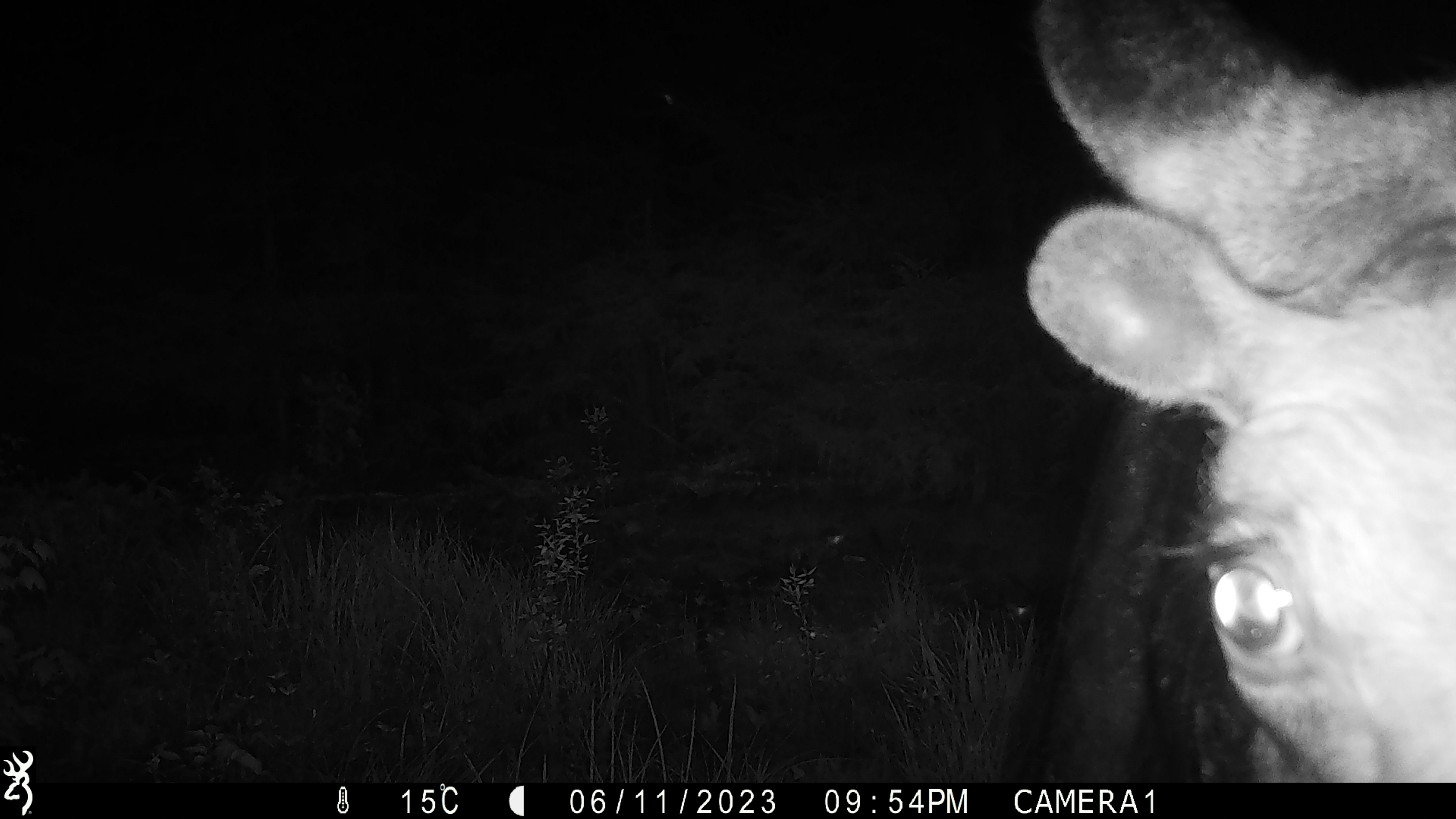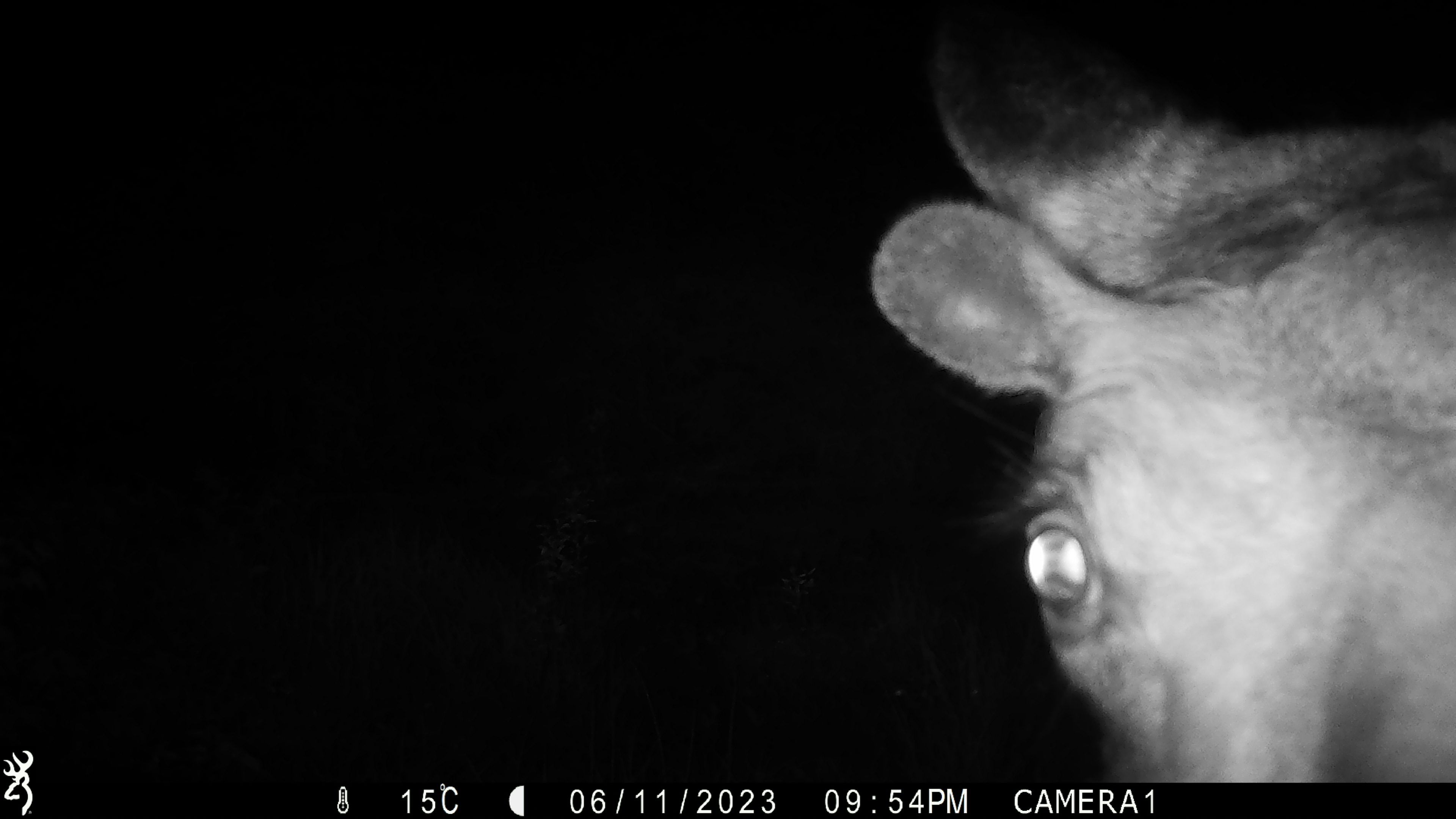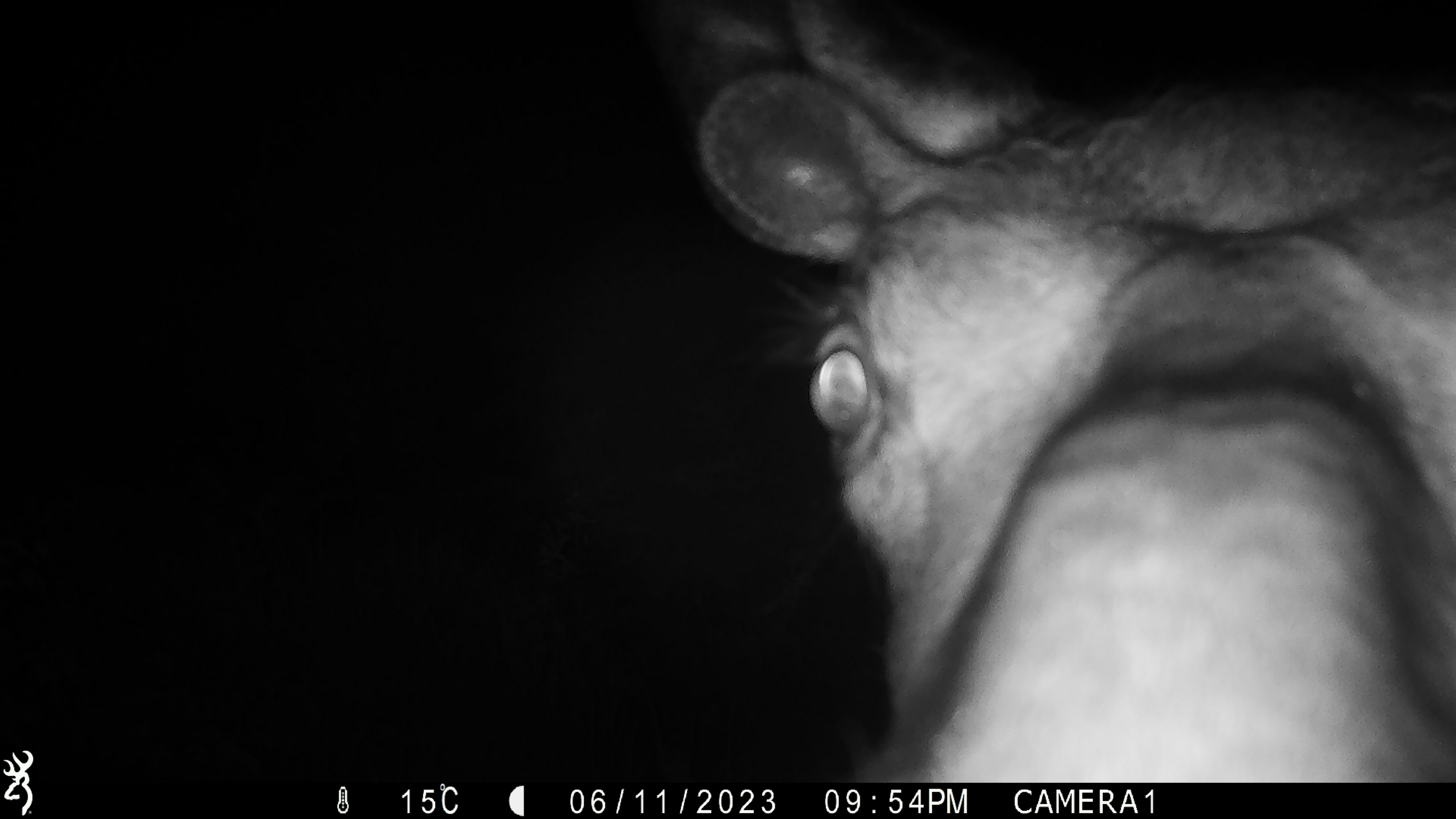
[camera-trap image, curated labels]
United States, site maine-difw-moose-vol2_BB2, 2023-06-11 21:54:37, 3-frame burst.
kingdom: Animalia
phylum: Chordata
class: Mammalia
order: Artiodactyla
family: Cervidae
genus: Alces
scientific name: Alces alces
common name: moose